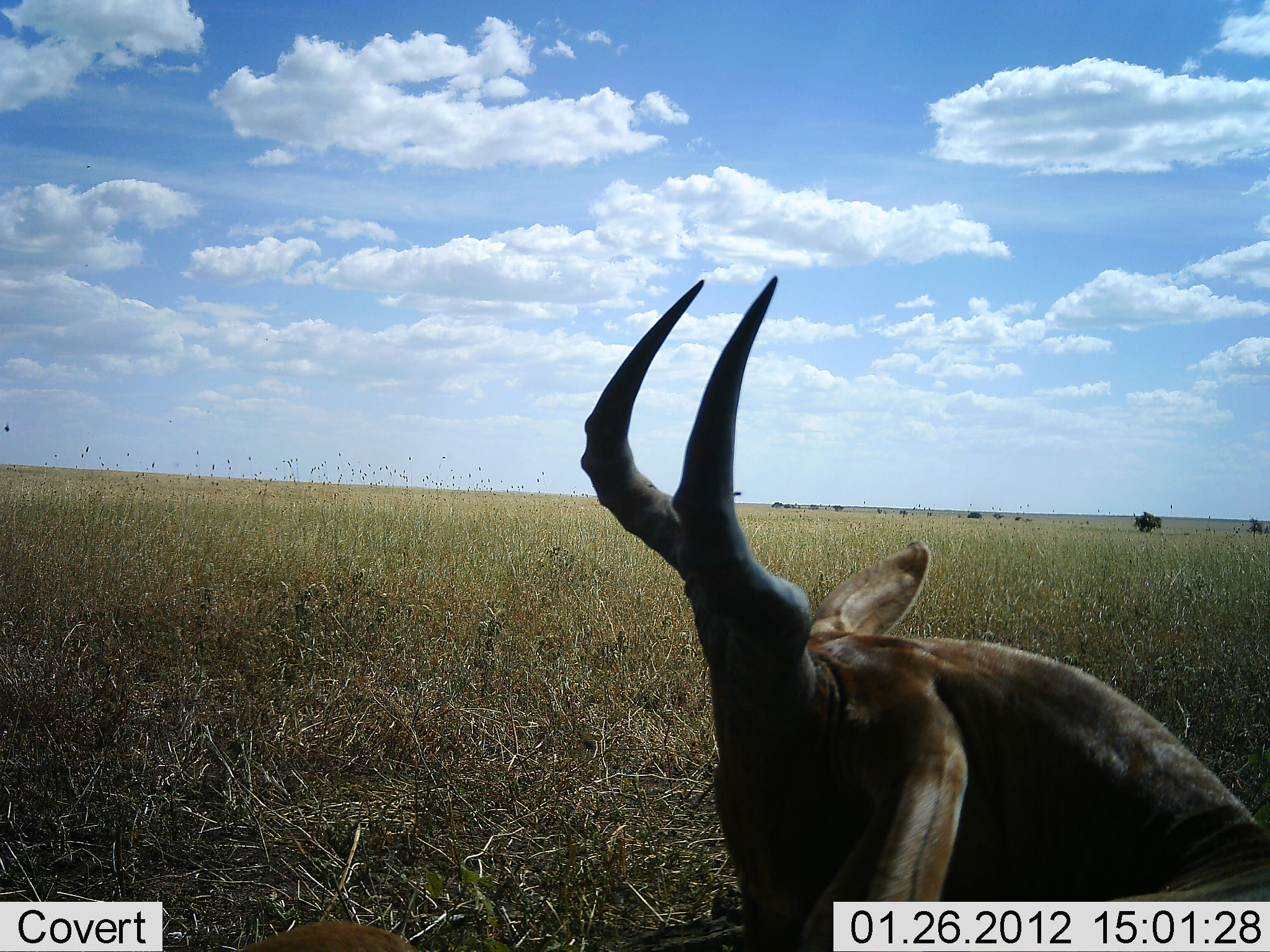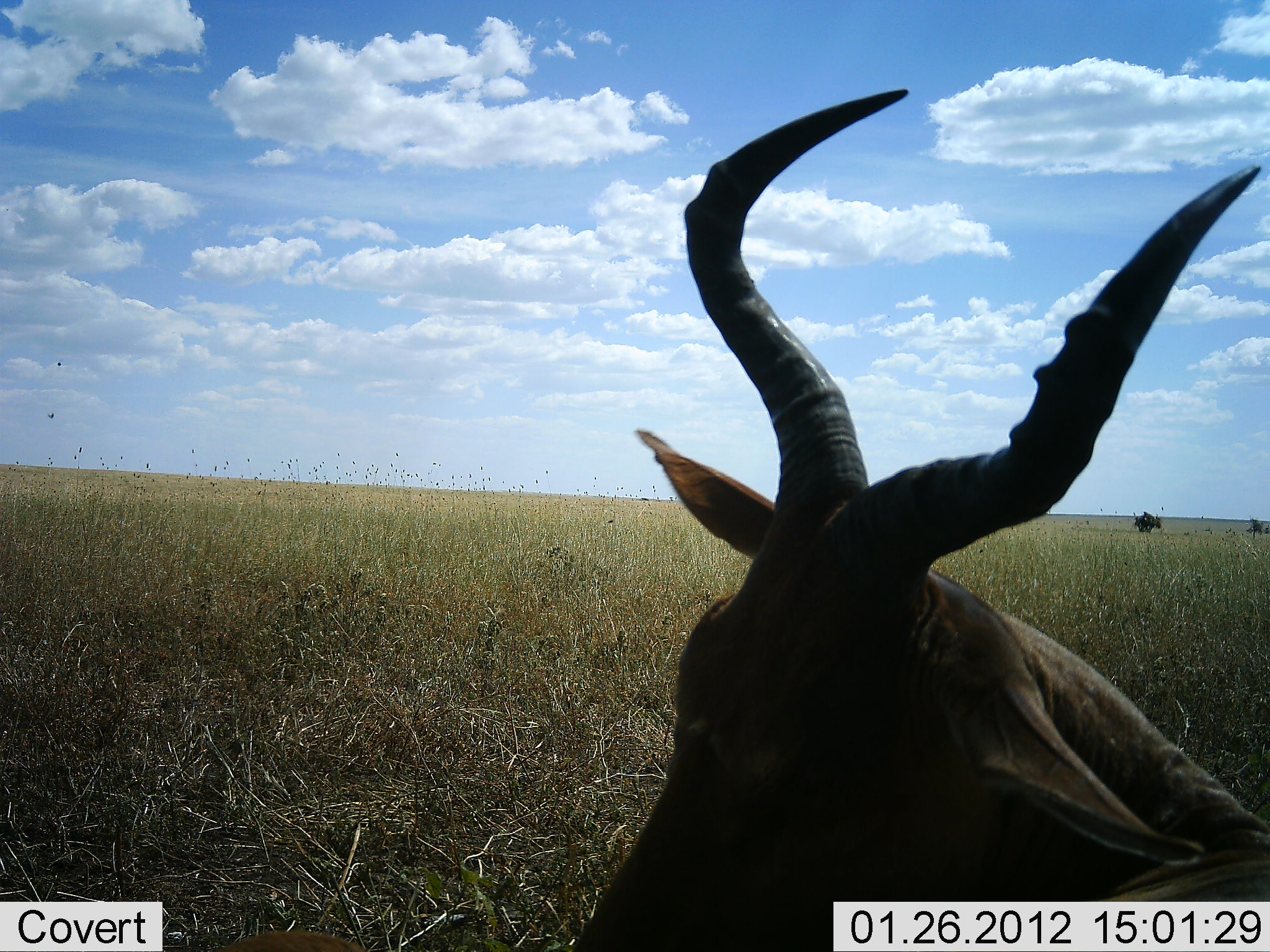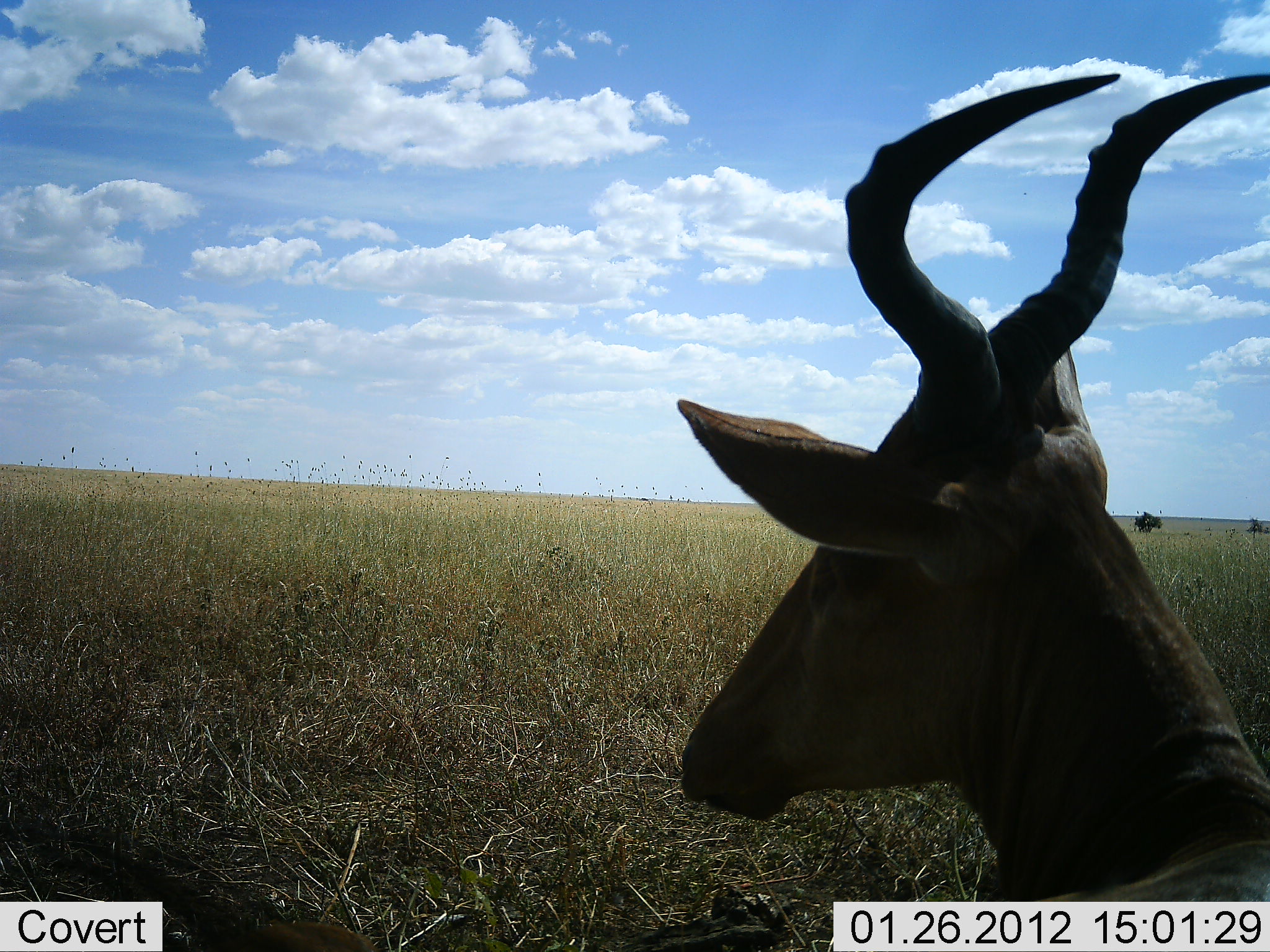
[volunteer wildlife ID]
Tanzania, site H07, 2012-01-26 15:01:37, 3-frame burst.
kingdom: Animalia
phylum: Chordata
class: Mammalia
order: Artiodactyla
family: Bovidae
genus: Alcelaphus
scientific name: Alcelaphus buselaphus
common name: hartebeest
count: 1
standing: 29%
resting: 75%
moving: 4%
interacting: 0%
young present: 0%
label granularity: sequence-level